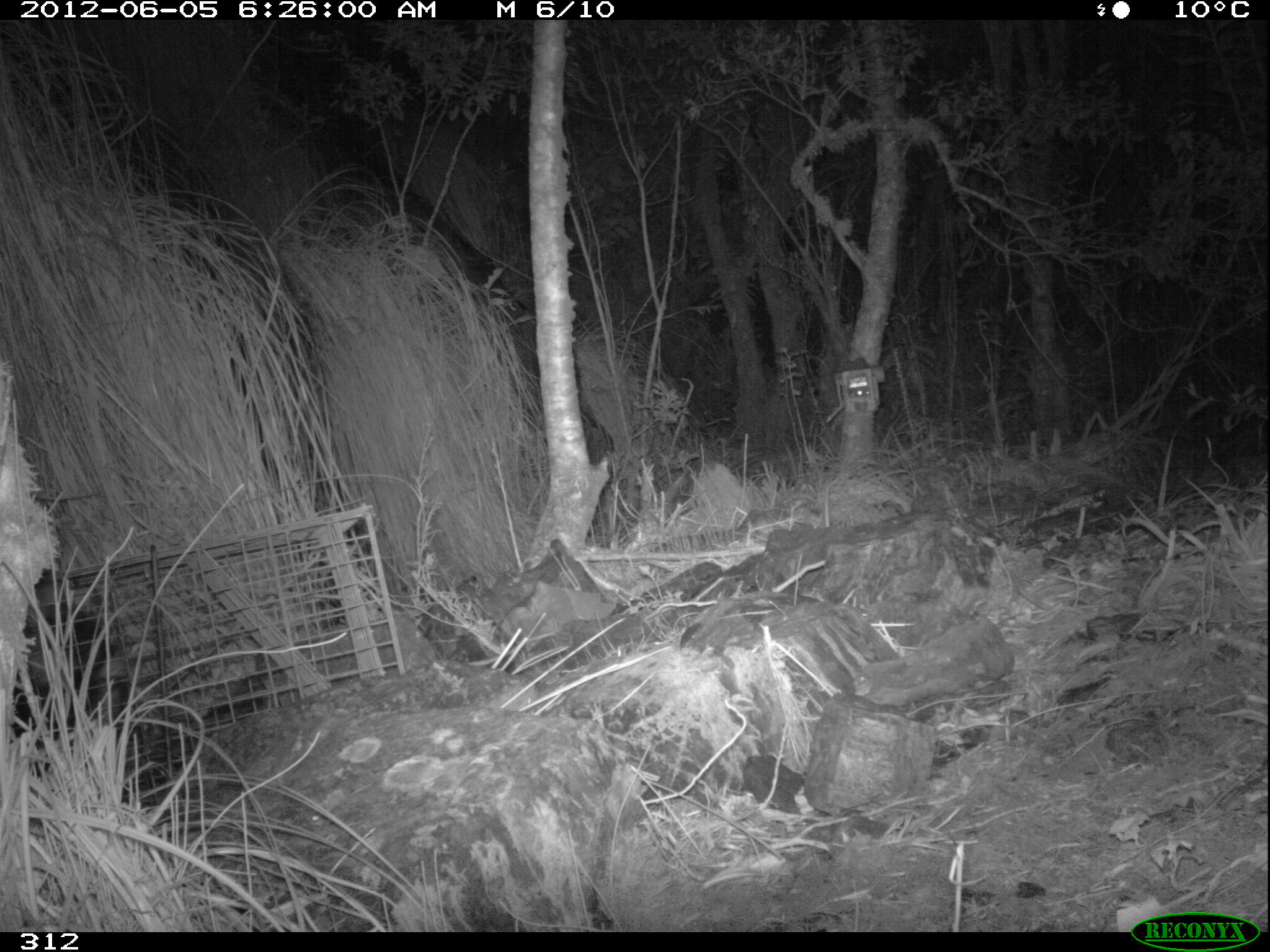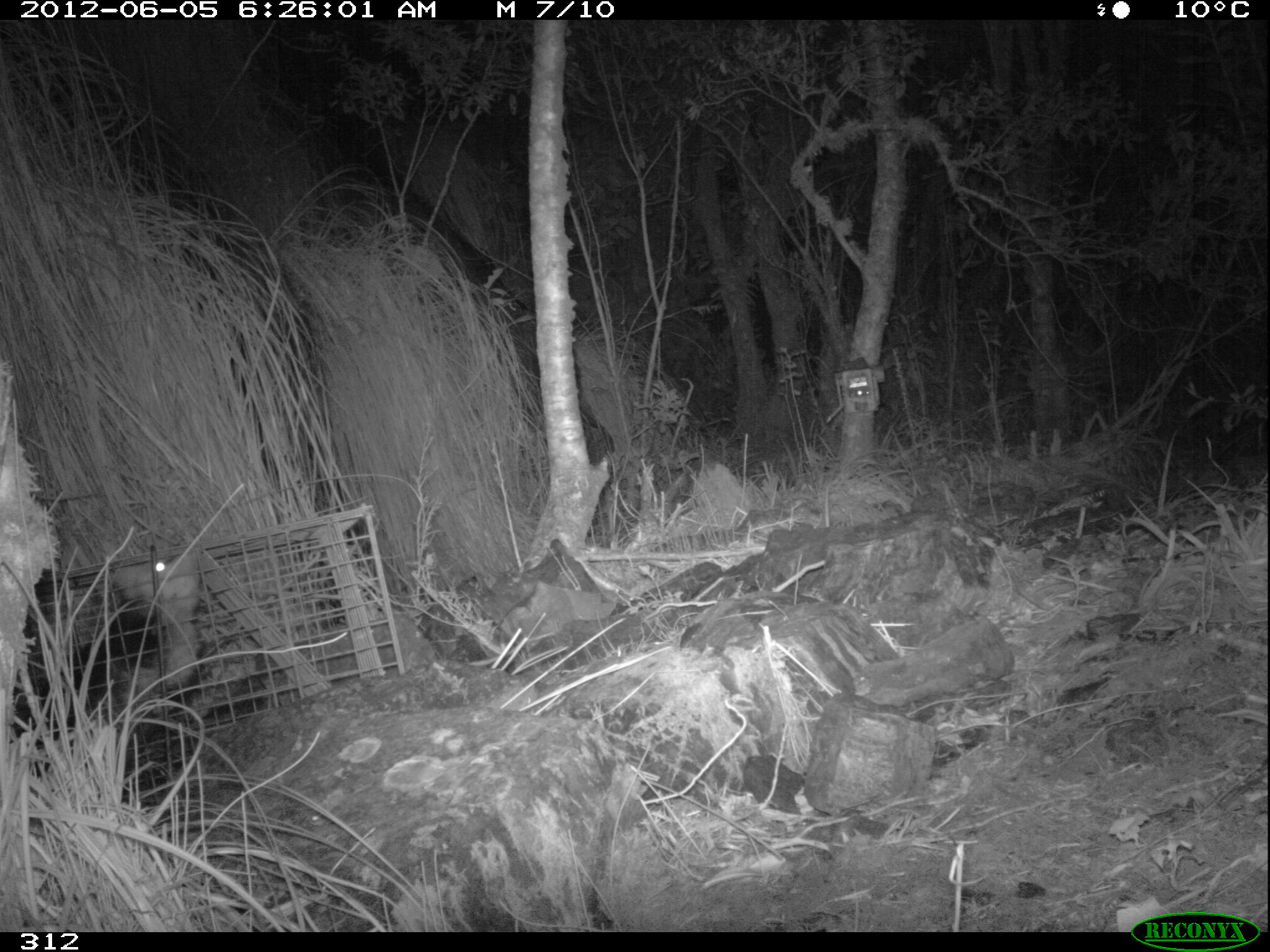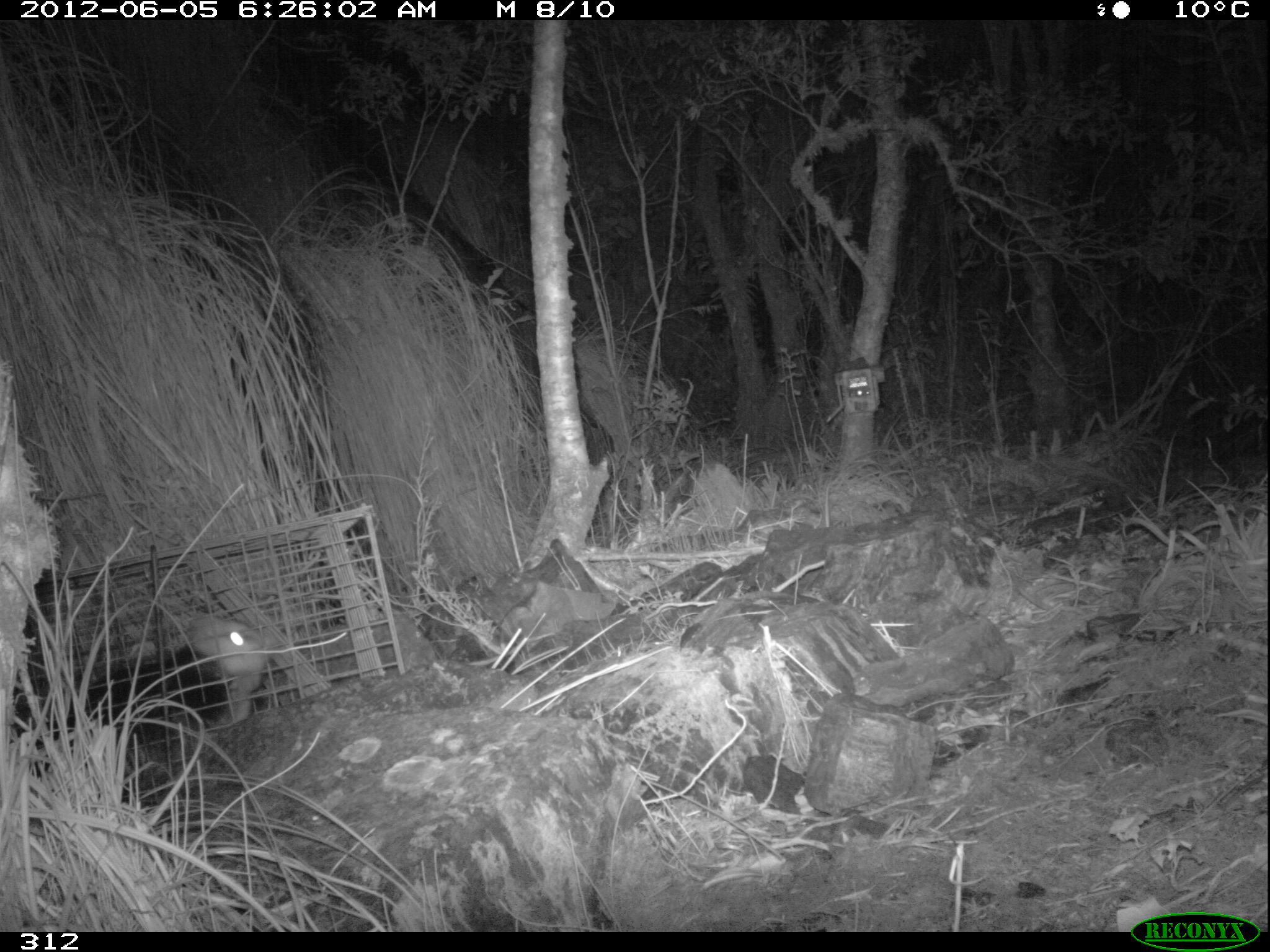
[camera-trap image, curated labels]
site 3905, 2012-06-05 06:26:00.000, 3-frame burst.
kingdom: Animalia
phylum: Chordata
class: Mammalia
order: Didelphimorphia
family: Didelphidae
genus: Didelphis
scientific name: Didelphis pernigra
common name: andean white-eared opossum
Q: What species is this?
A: Didelphis pernigra (andean white-eared opossum).